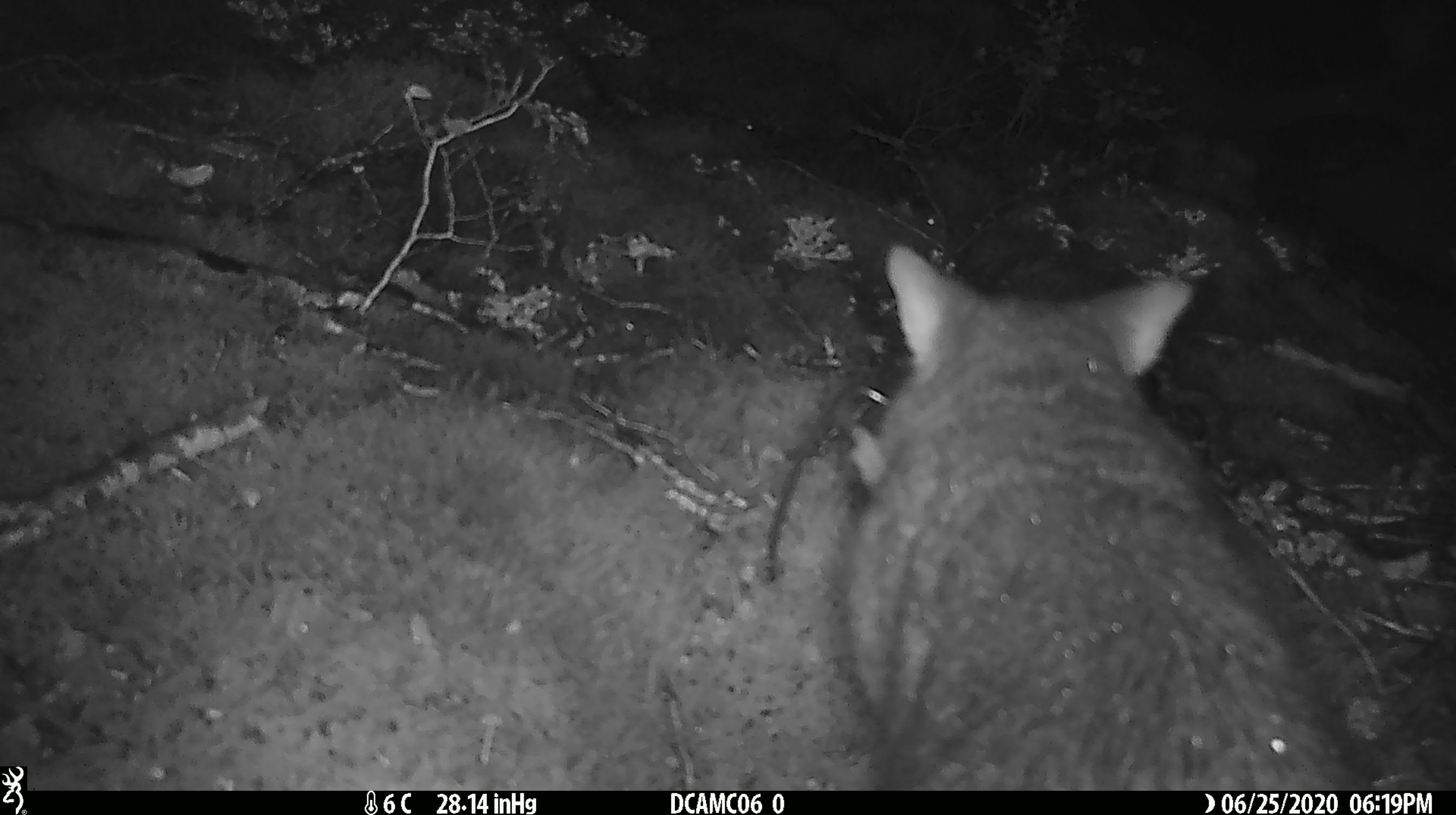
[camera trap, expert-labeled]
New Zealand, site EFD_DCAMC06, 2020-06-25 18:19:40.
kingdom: Animalia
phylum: Chordata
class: Mammalia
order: Diprotodontia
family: Phalangeridae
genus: Trichosurus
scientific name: Trichosurus vulpecula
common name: common brushtail possum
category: possum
Possum (common brushtail possum) (Trichosurus vulpecula).